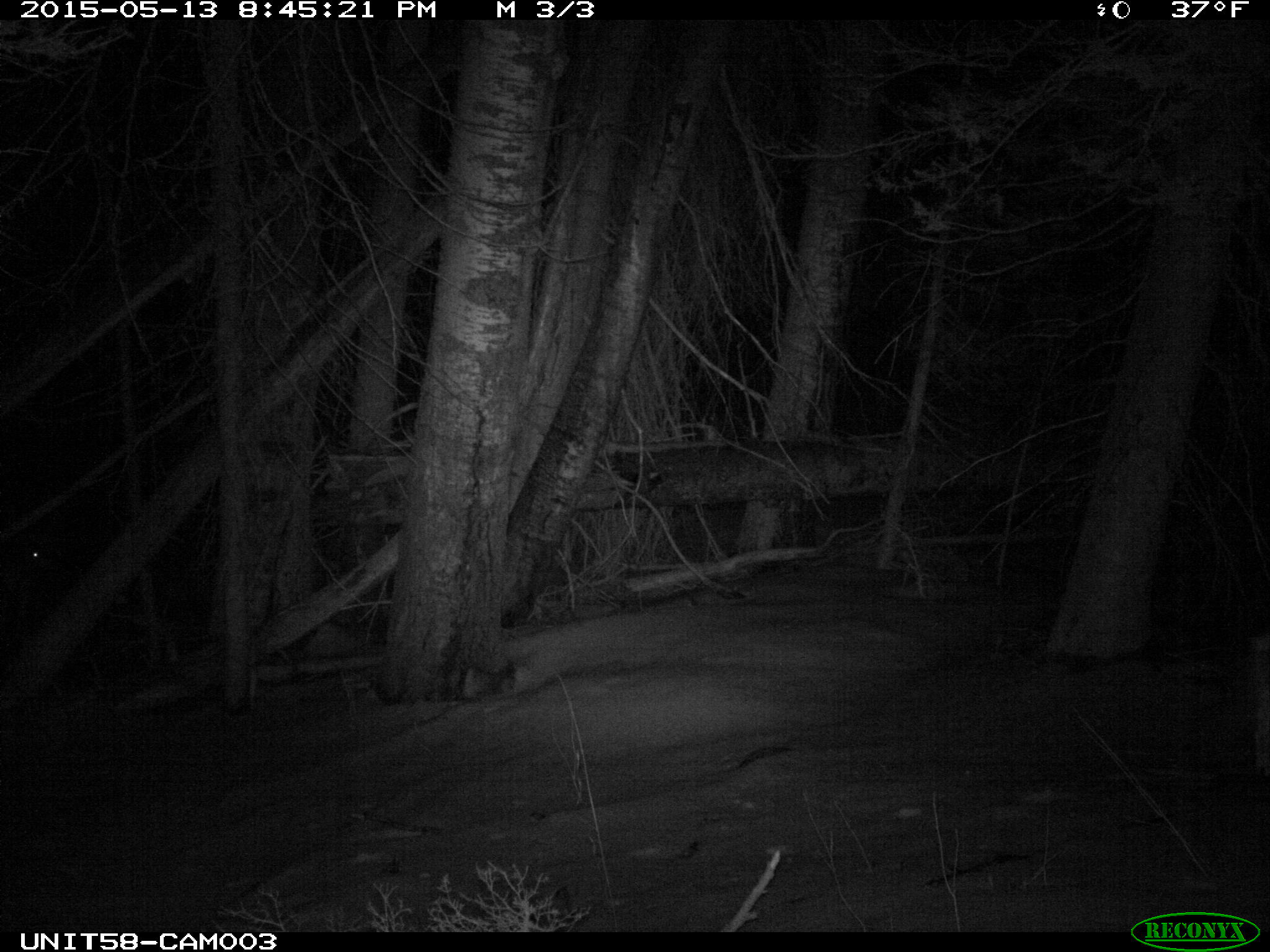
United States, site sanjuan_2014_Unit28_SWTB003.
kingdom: Animalia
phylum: Chordata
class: Mammalia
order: Artiodactyla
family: Cervidae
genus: Odocoileus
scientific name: Odocoileus hemionus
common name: mule deer